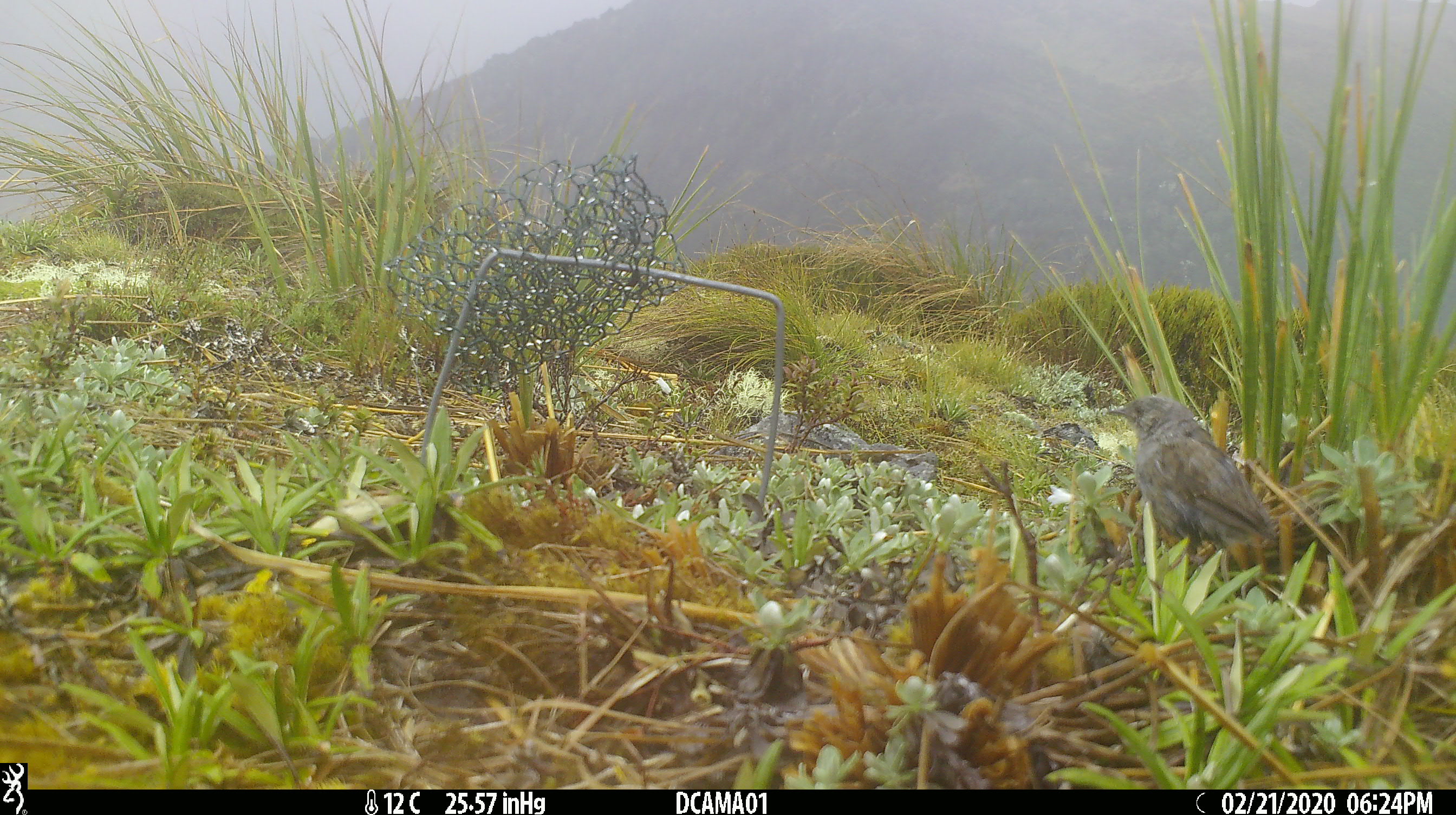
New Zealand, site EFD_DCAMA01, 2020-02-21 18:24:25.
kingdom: Animalia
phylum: Chordata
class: Aves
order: Passeriformes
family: Prunellidae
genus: Prunella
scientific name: Prunella modularis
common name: dunnock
Dunnock (Prunella modularis).